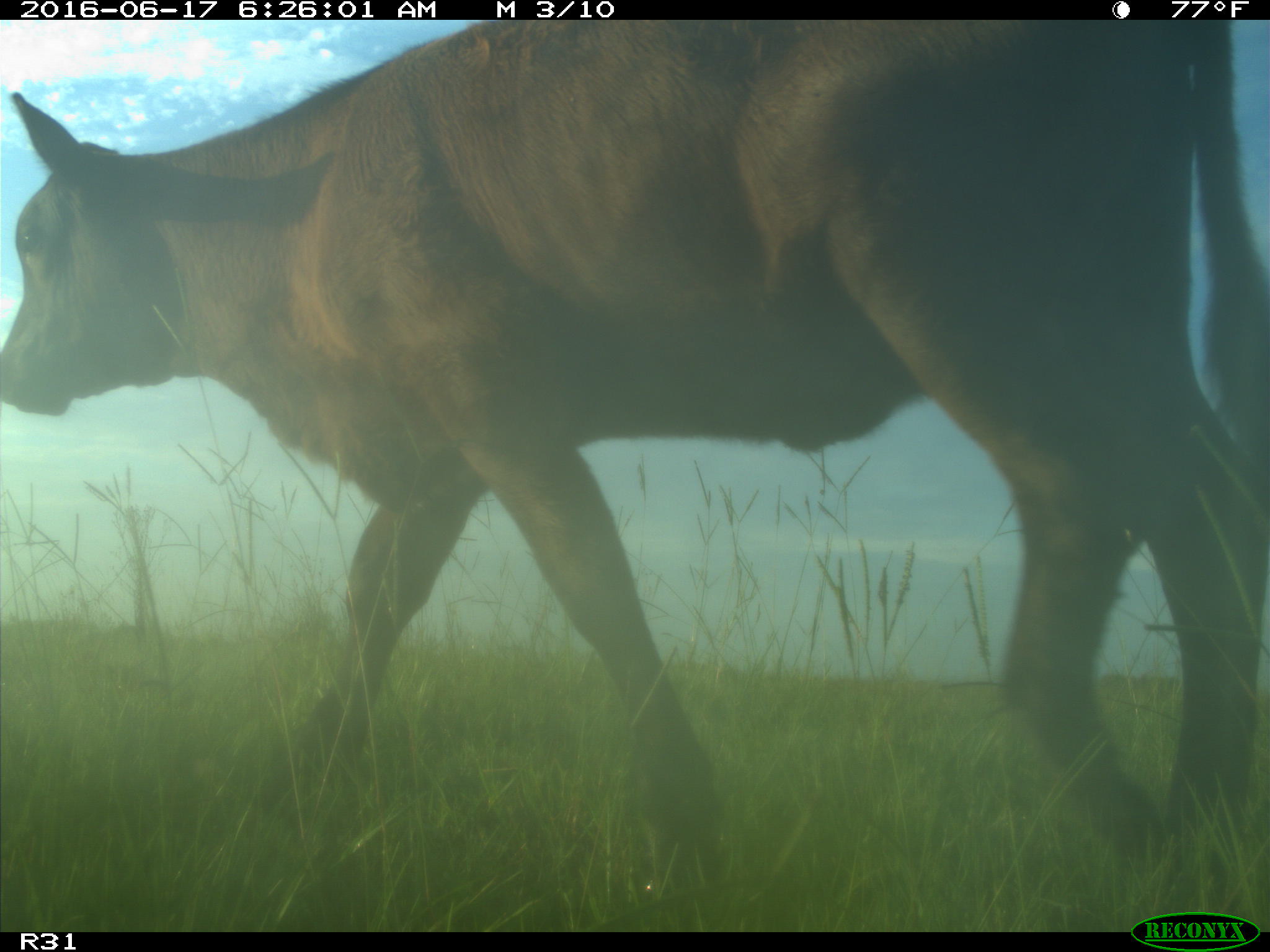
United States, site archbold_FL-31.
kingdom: Animalia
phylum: Chordata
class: Mammalia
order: Artiodactyla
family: Bovidae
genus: Bos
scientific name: Bos taurus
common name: domestic cow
Bos taurus (domestic cow).